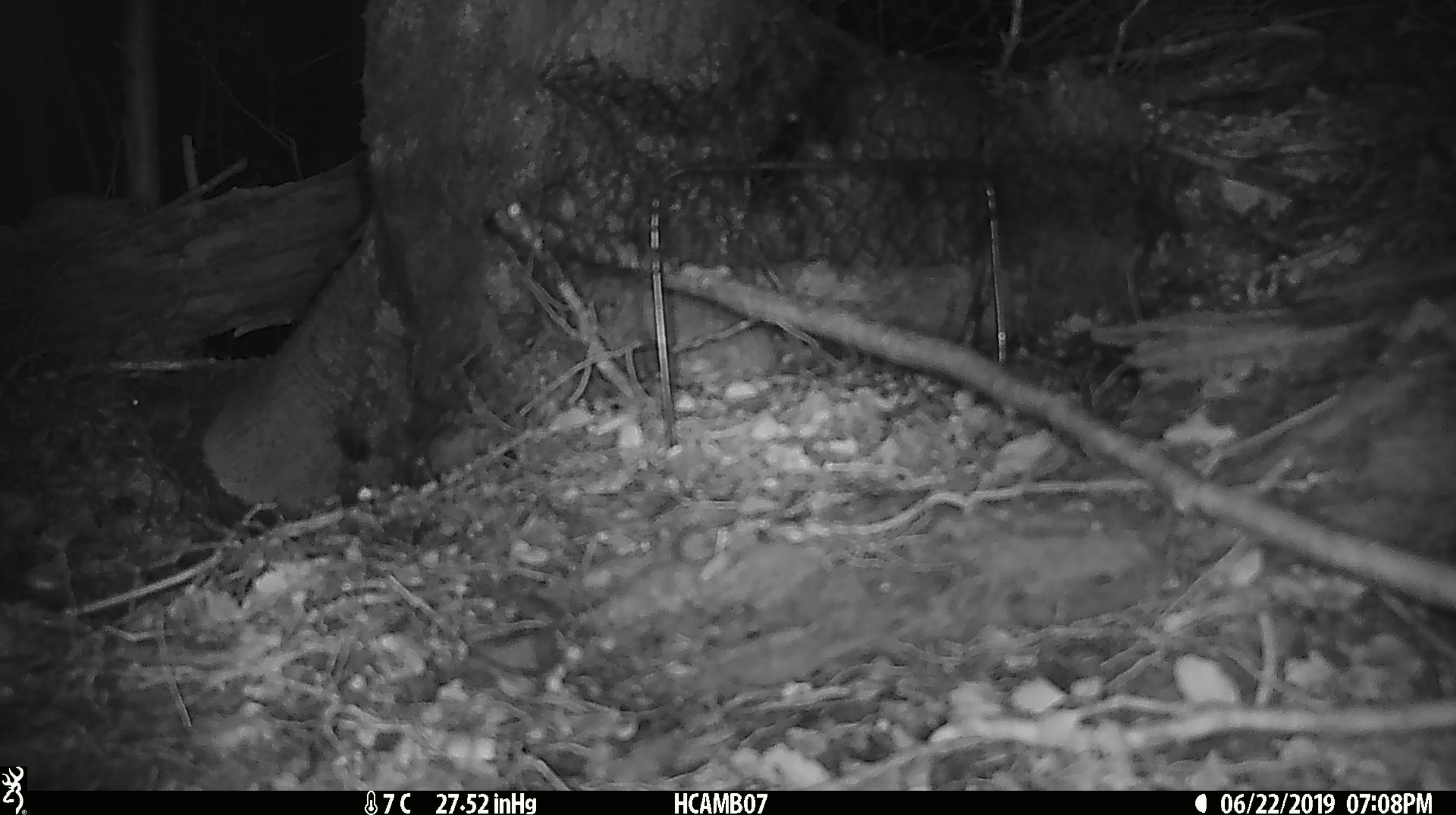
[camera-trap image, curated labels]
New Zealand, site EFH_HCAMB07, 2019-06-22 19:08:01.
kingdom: Animalia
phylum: Chordata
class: Mammalia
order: Rodentia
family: Muridae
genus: Mus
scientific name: Mus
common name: mouse